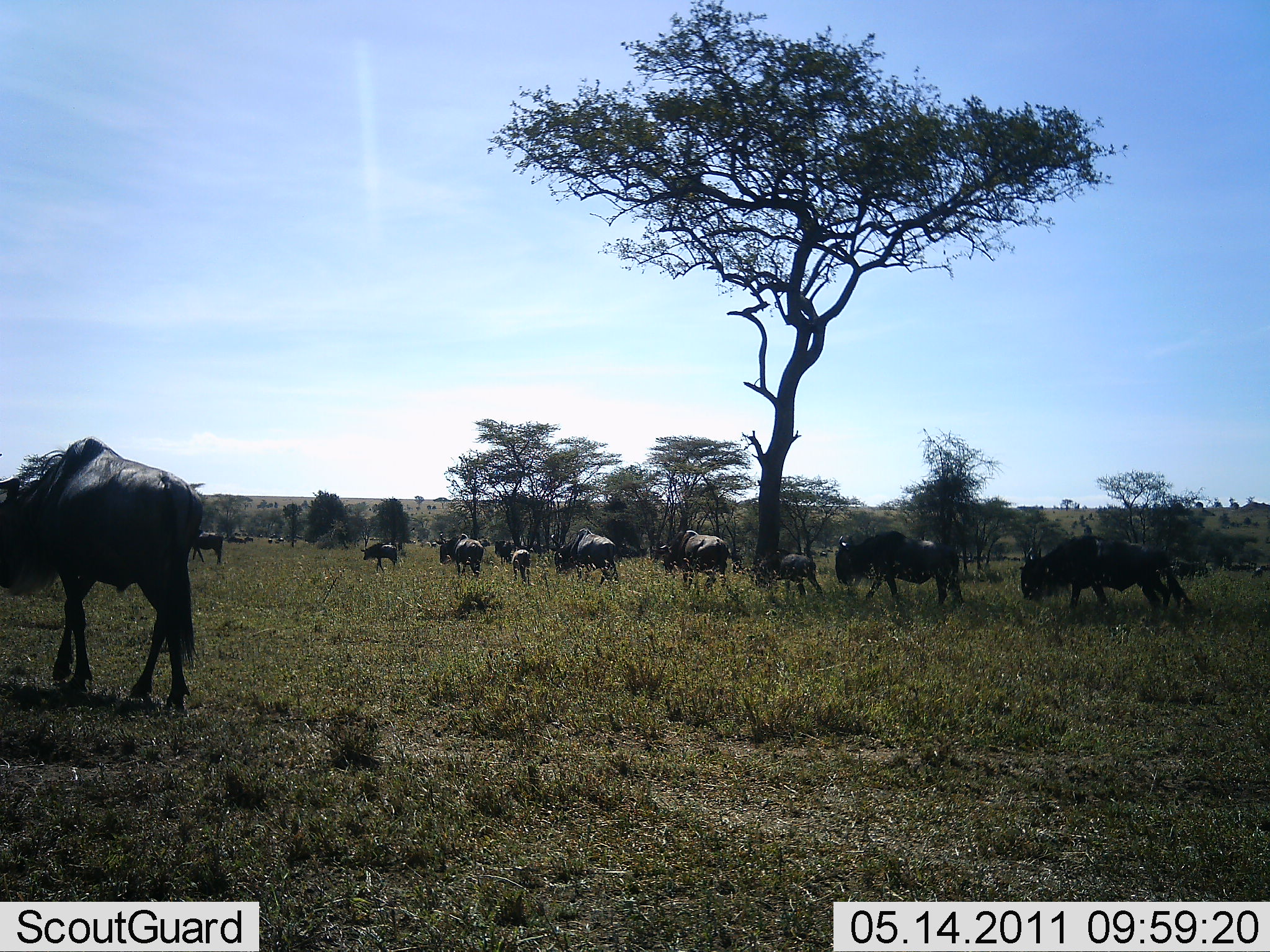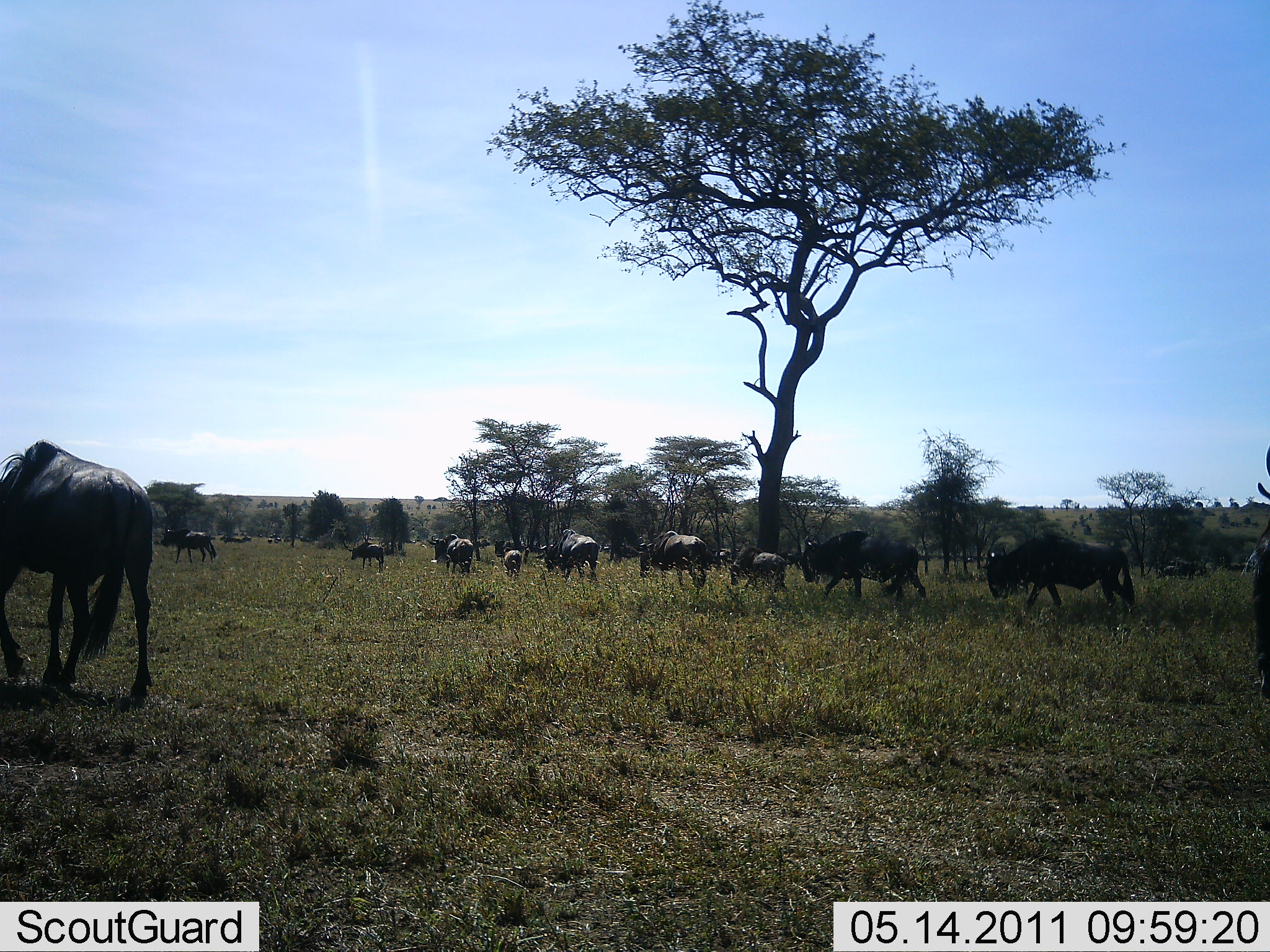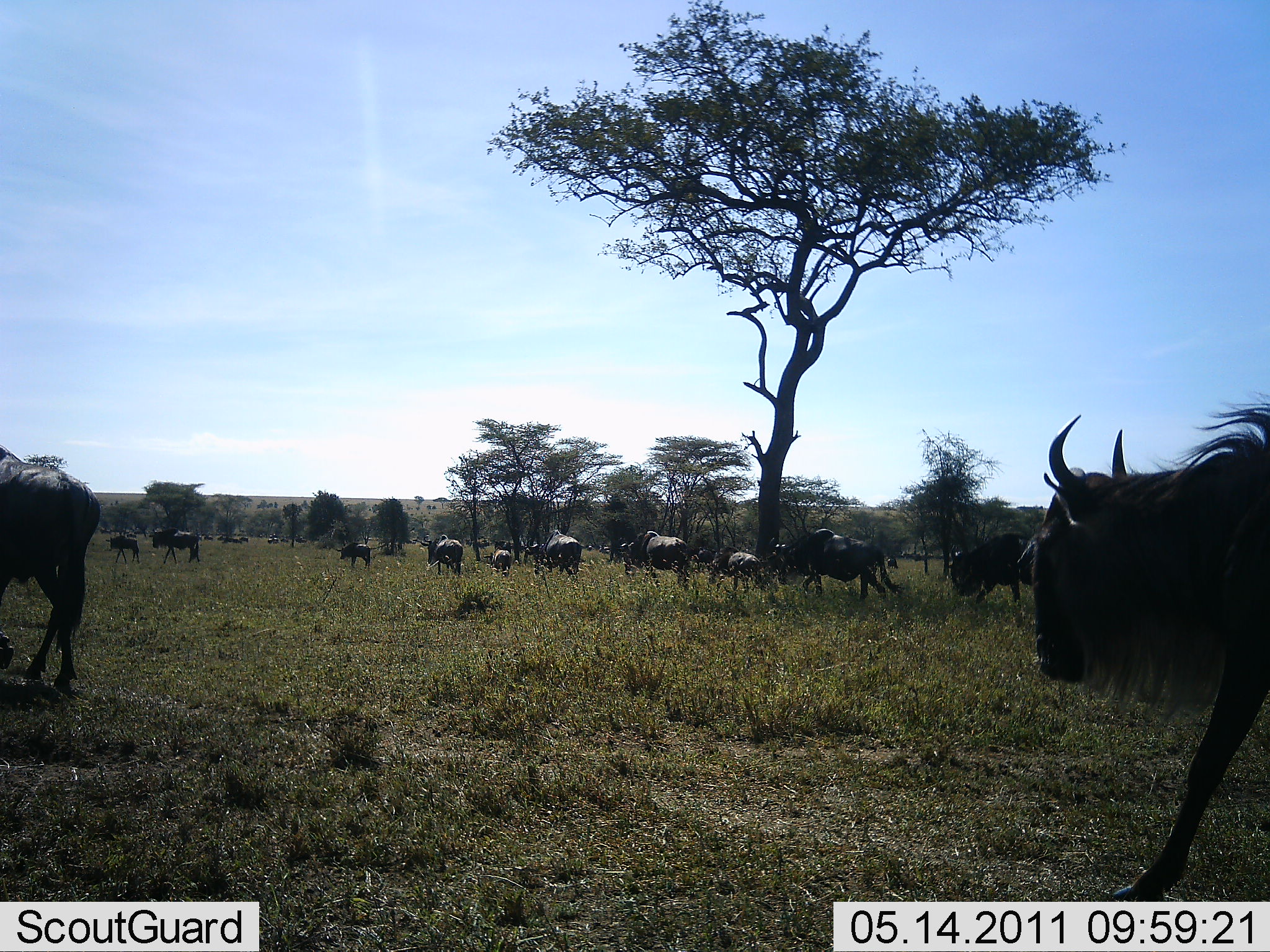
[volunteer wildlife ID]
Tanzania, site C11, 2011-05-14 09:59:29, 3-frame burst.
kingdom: Animalia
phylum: Chordata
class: Mammalia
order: Artiodactyla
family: Bovidae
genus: Connochaetes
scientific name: Connochaetes taurinus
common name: blue wildebeest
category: wildebeest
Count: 11-50.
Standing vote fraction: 0%.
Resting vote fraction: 0%.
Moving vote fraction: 100%.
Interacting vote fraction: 0%.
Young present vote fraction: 20%.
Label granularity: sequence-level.